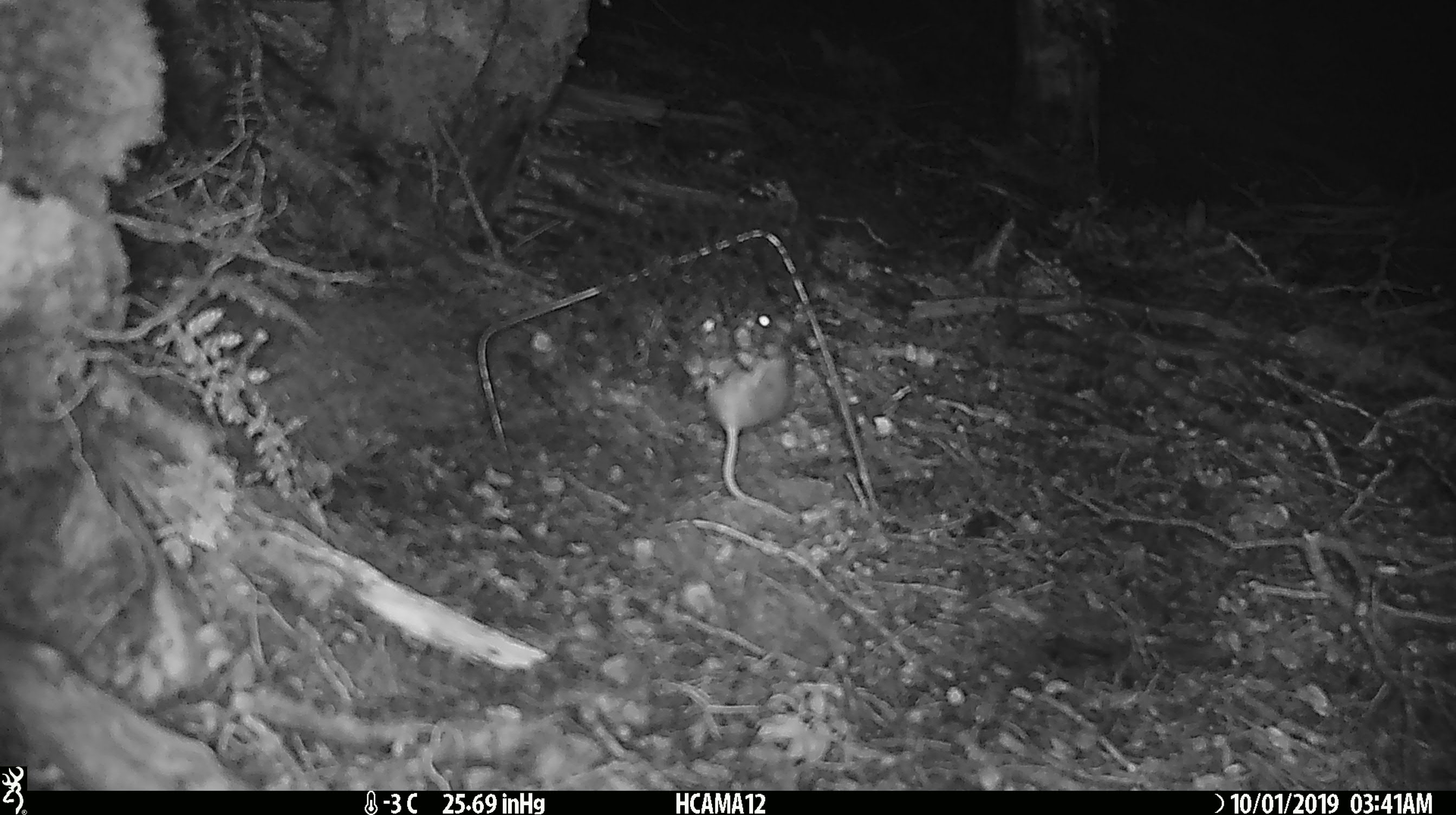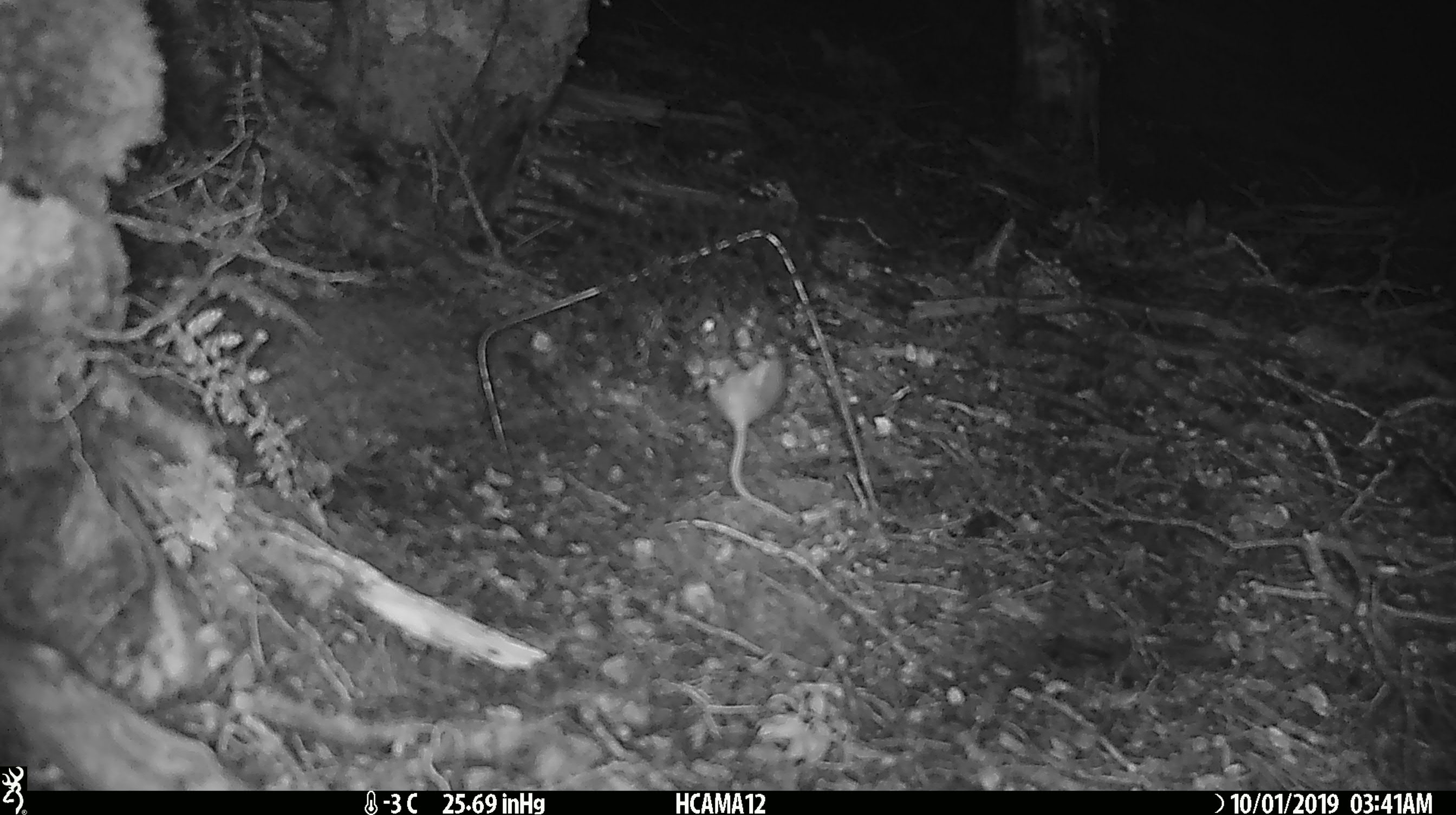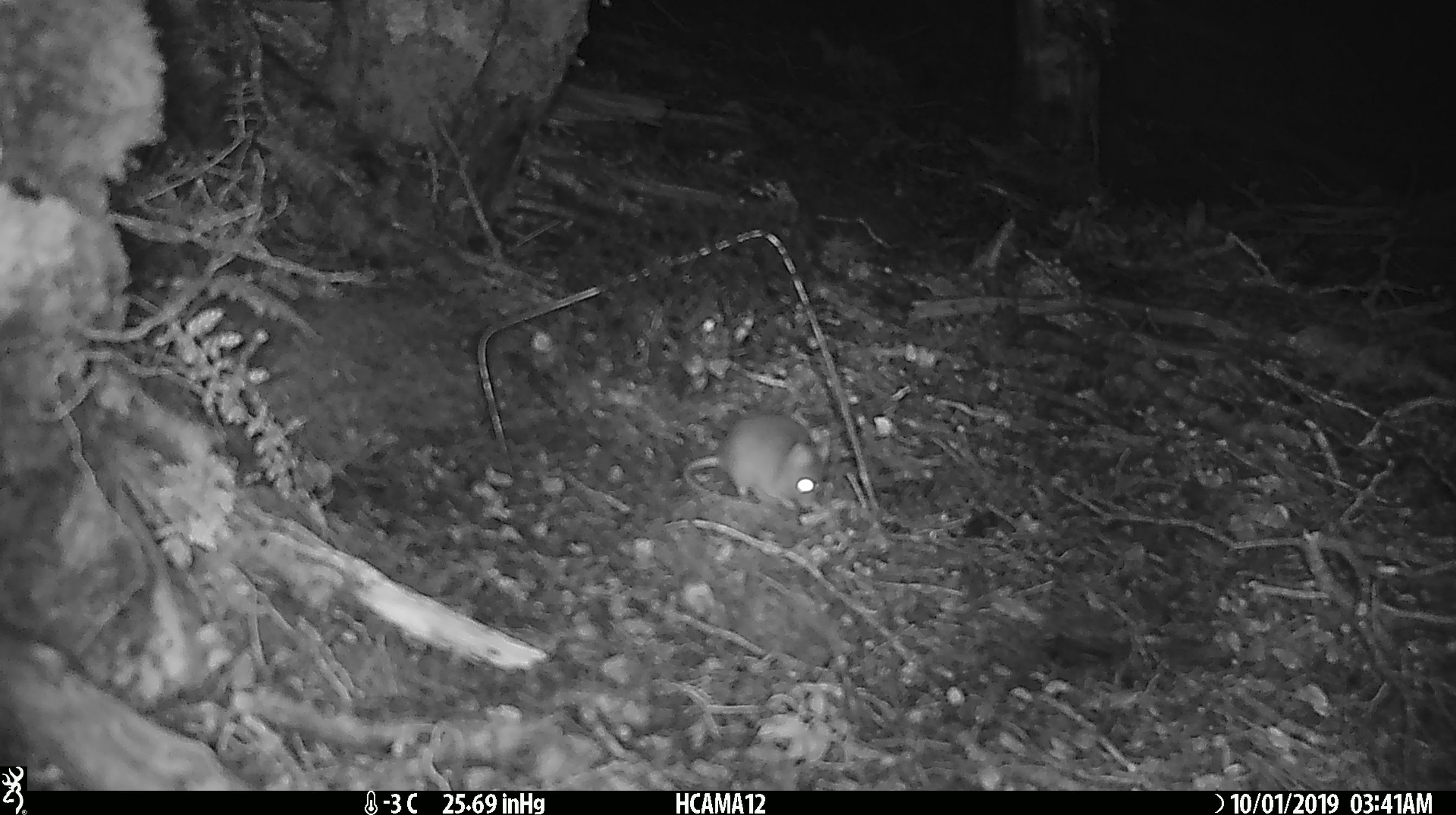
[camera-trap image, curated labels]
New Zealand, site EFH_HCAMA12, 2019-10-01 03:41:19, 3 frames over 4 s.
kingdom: Animalia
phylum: Chordata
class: Mammalia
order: Rodentia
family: Muridae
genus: Mus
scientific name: Mus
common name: mouse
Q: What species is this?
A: Mouse (Mus).